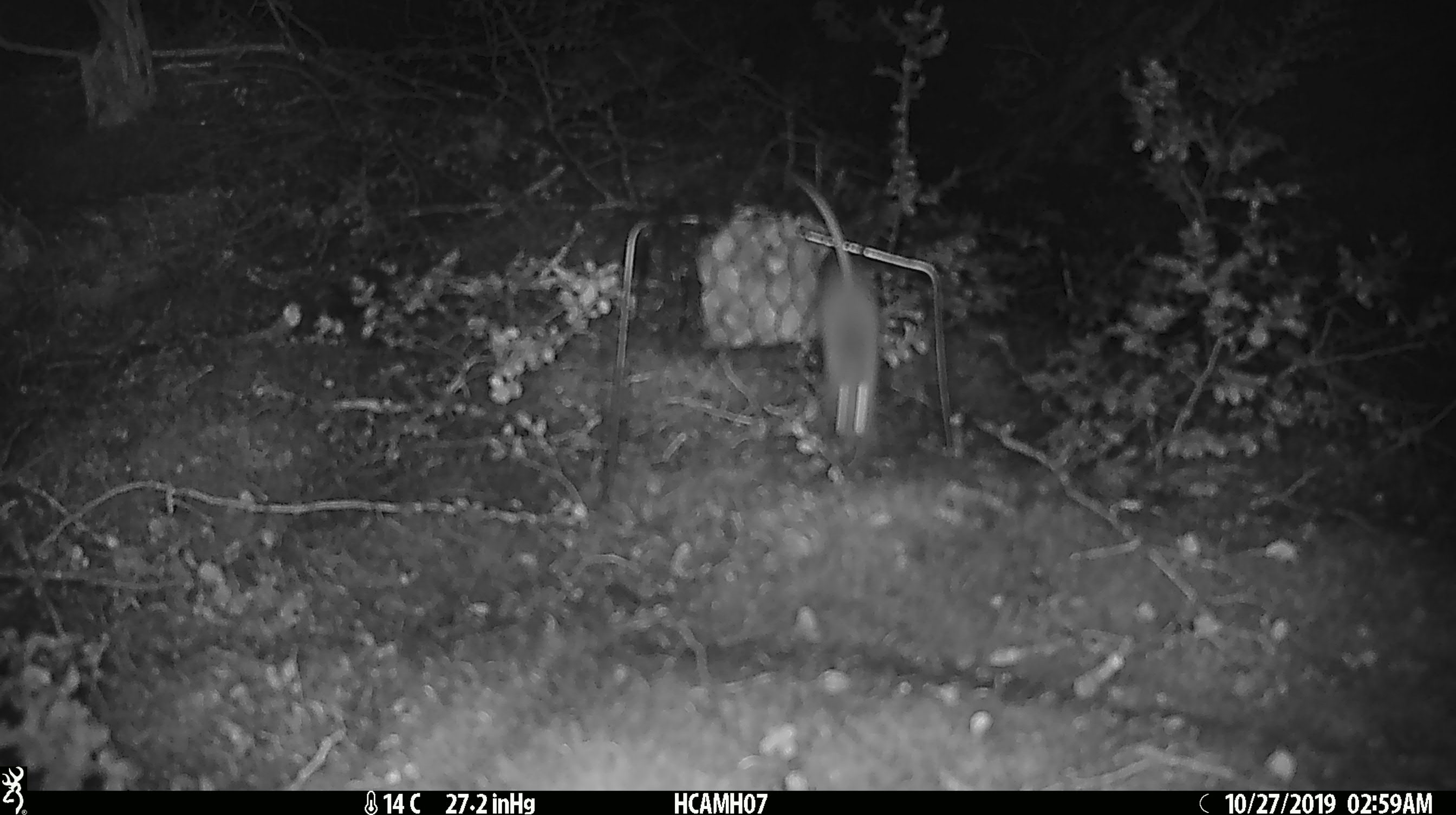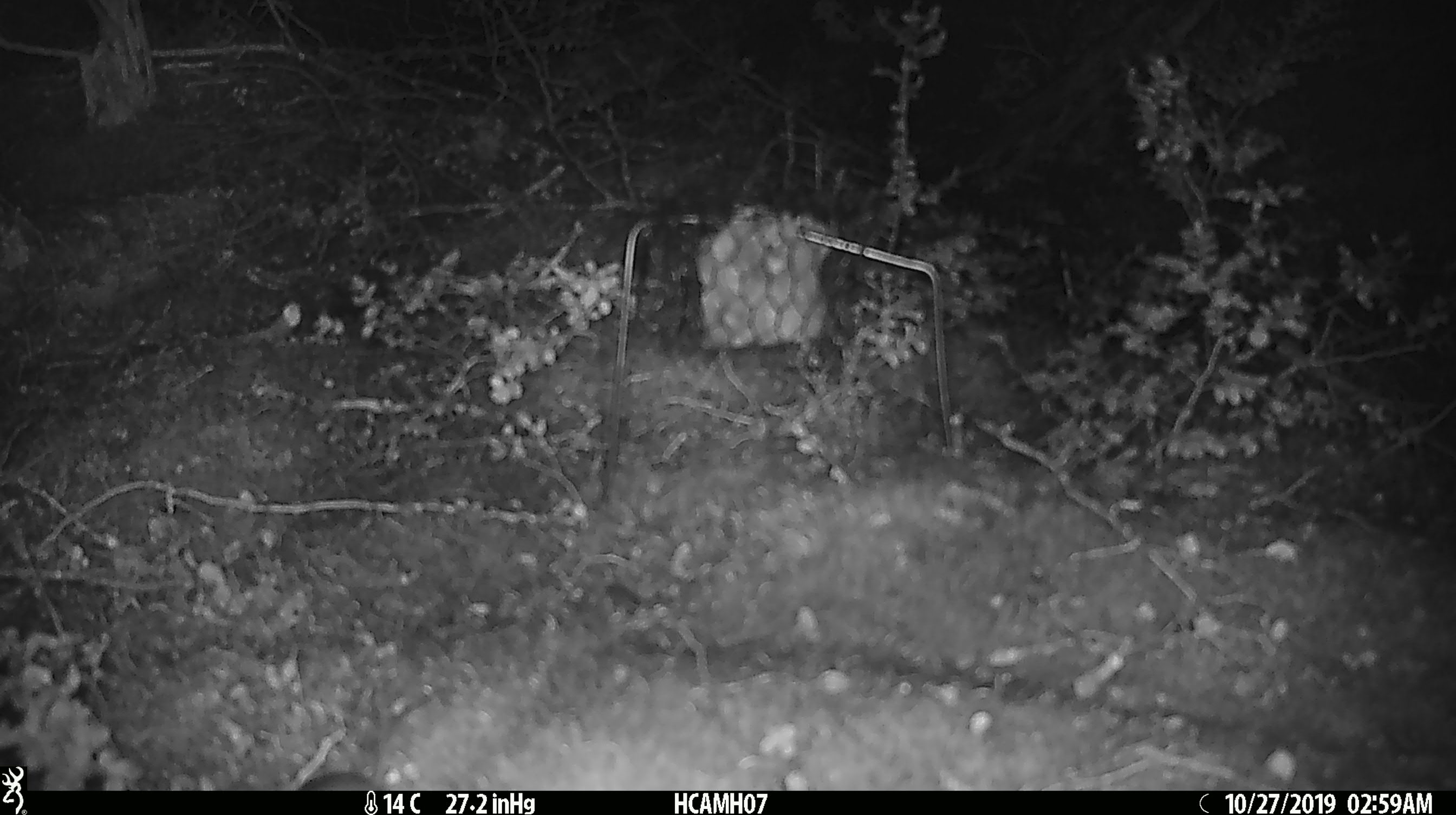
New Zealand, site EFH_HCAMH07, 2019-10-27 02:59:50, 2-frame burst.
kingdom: Animalia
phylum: Chordata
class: Mammalia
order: Rodentia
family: Muridae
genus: Mus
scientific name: Mus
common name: mouse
Mouse (Mus).